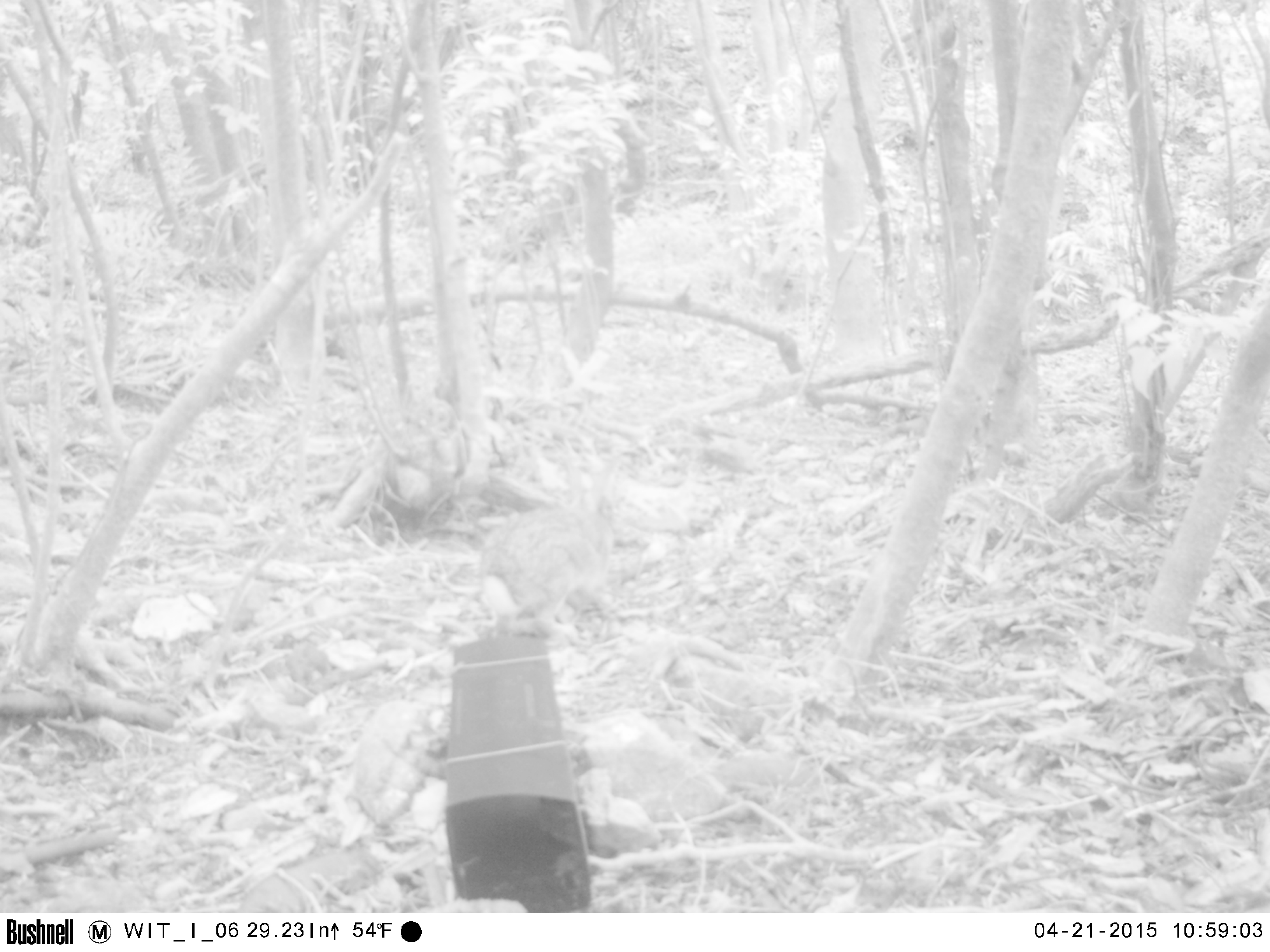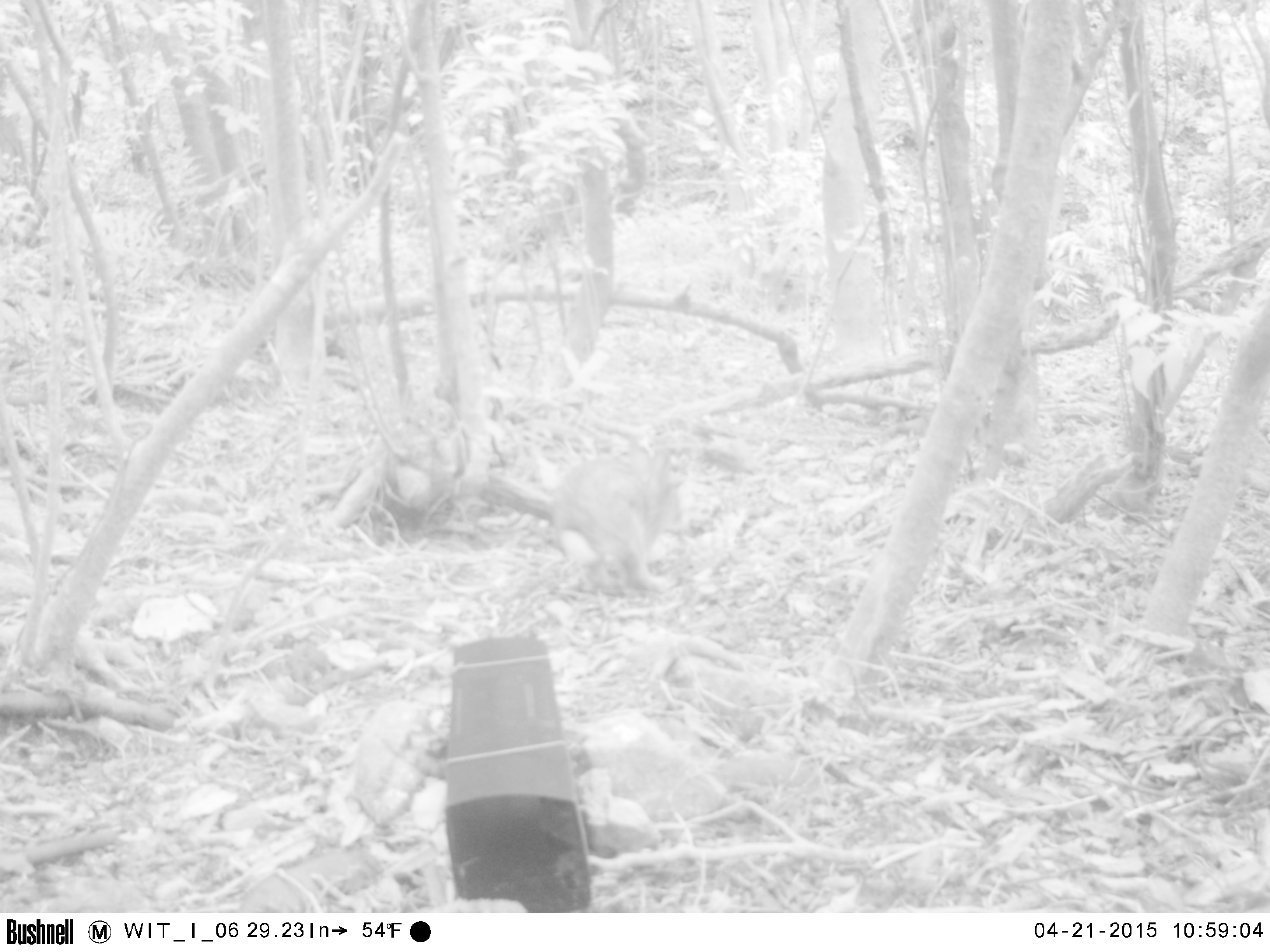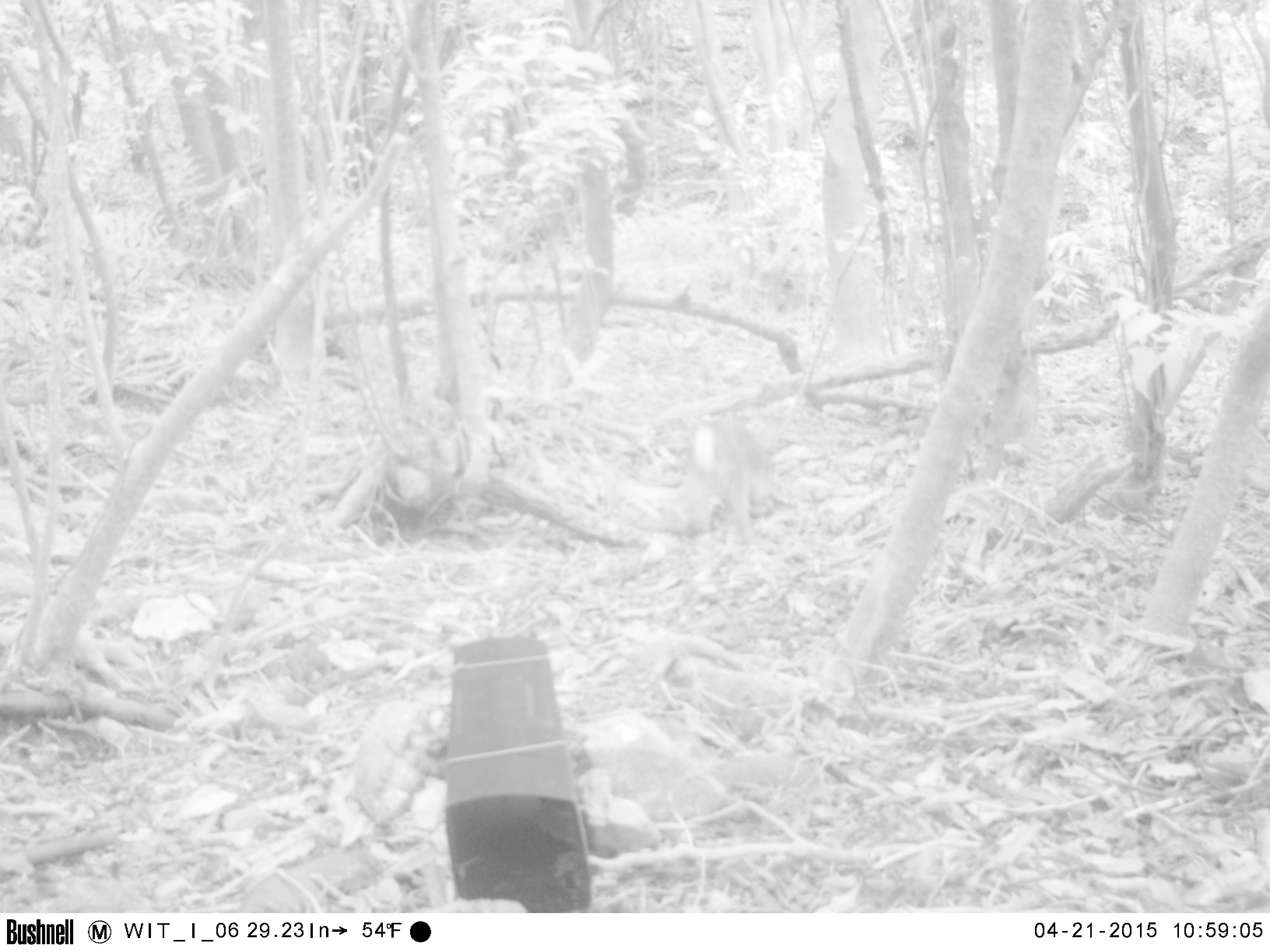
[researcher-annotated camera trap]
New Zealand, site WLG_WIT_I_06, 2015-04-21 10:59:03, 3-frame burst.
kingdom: Animalia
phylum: Chordata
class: Mammalia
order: Lagomorpha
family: Leporidae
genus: Oryctolagus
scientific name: Oryctolagus cuniculus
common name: european rabbit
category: rabbit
Rabbit (european rabbit) (Oryctolagus cuniculus).